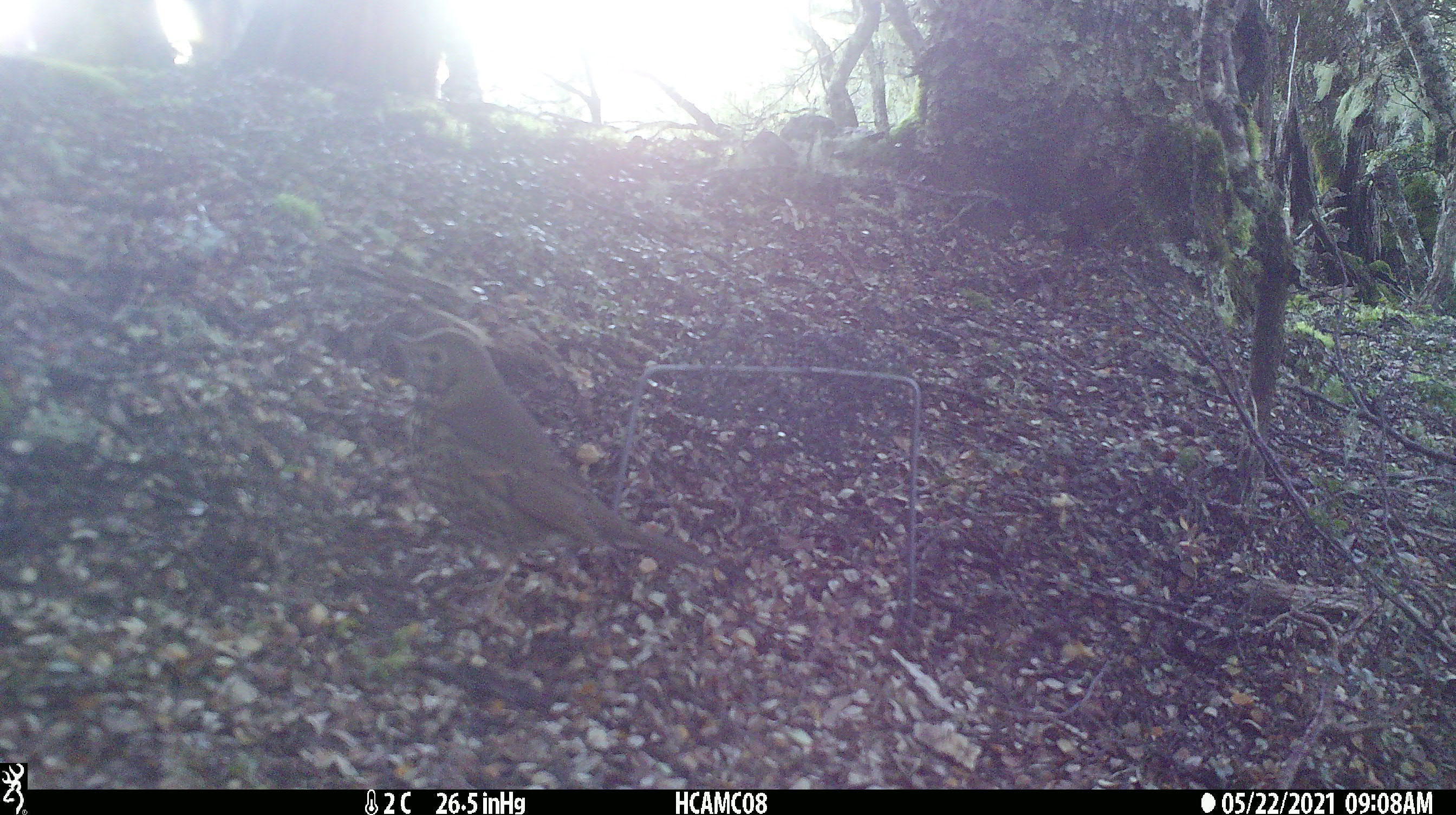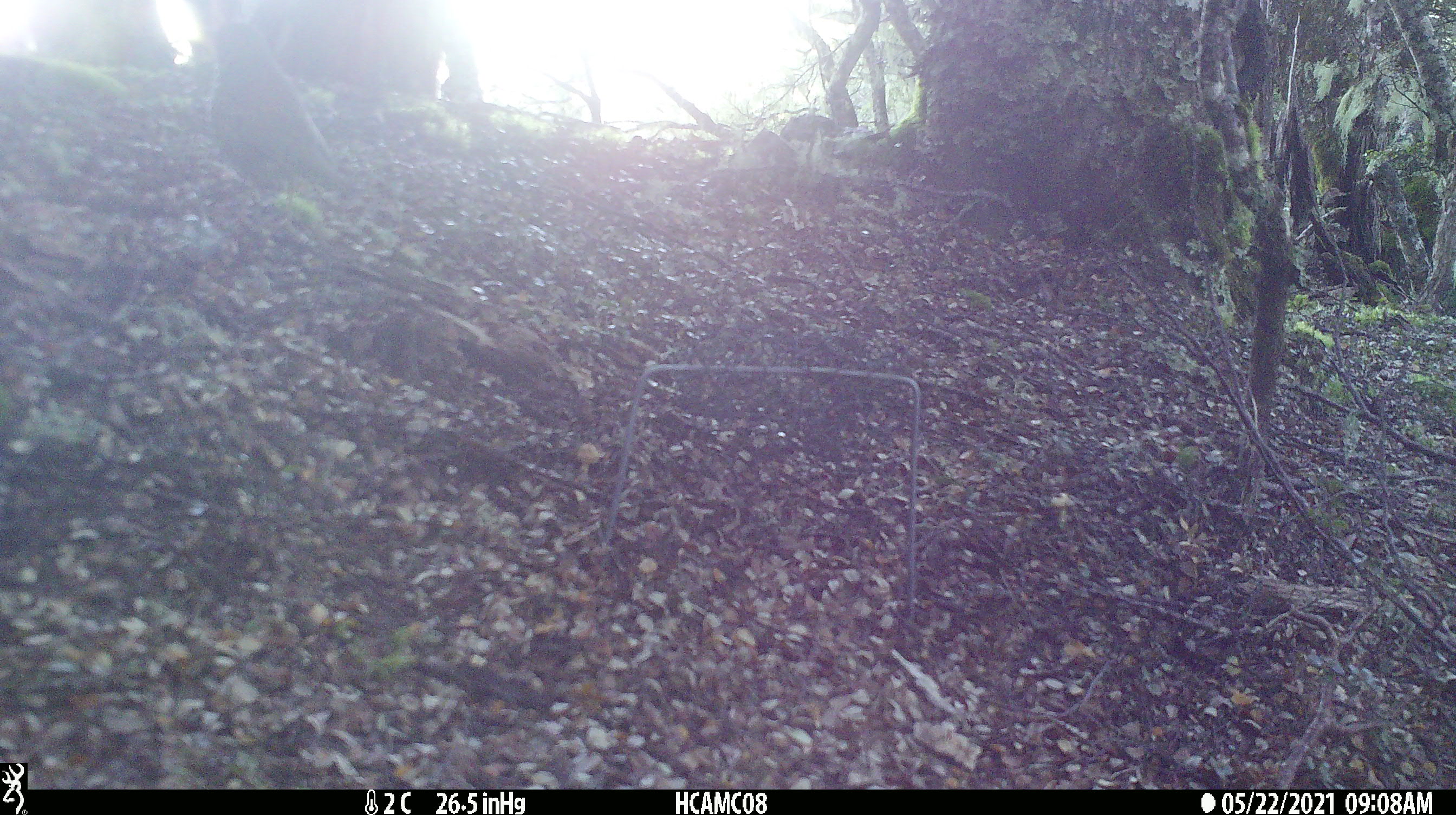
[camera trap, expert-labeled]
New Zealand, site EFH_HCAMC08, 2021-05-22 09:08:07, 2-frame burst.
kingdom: Animalia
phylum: Chordata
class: Aves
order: Passeriformes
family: Turdidae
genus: Turdus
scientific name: Turdus philomelos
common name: song thrush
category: thrush